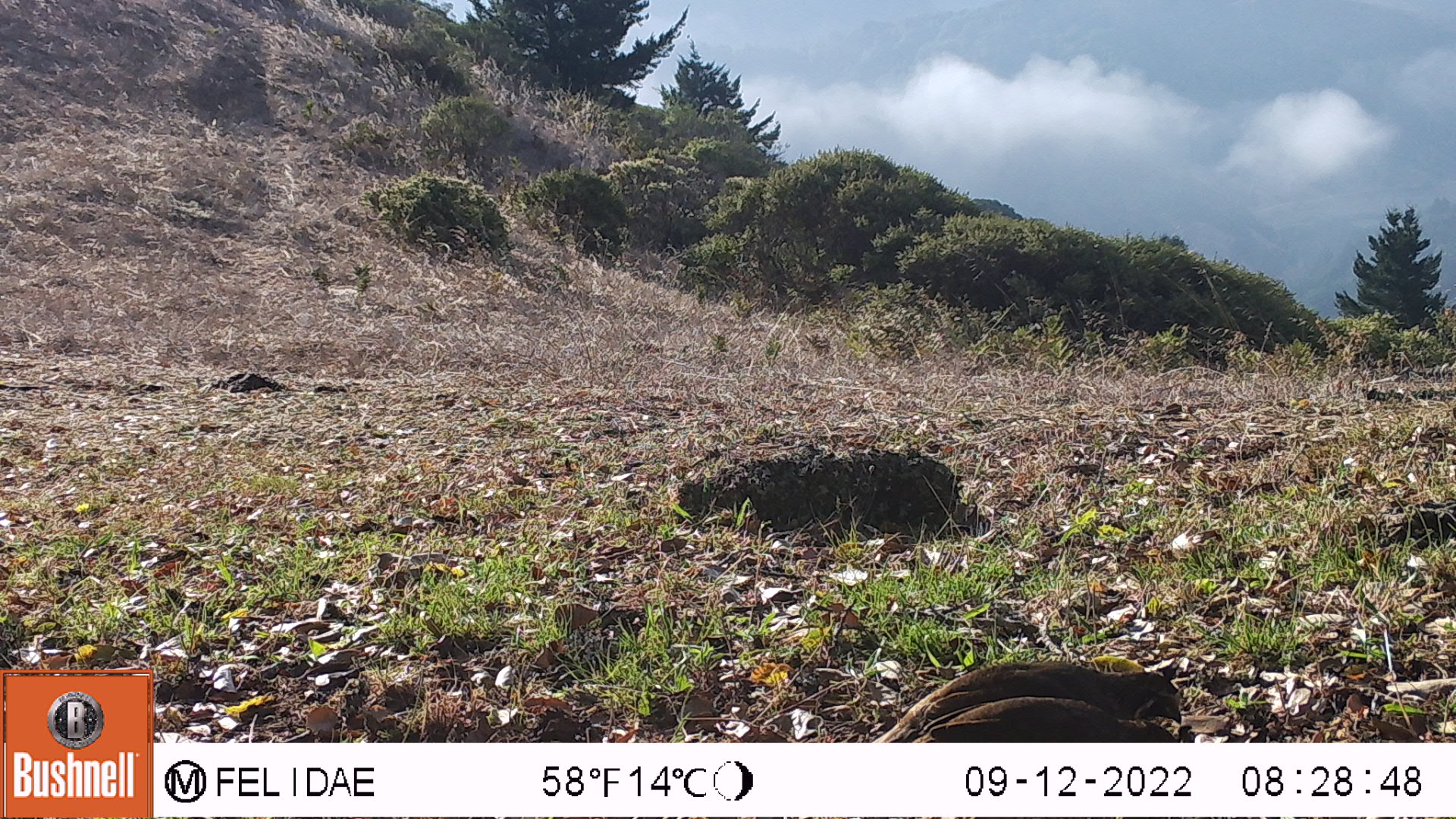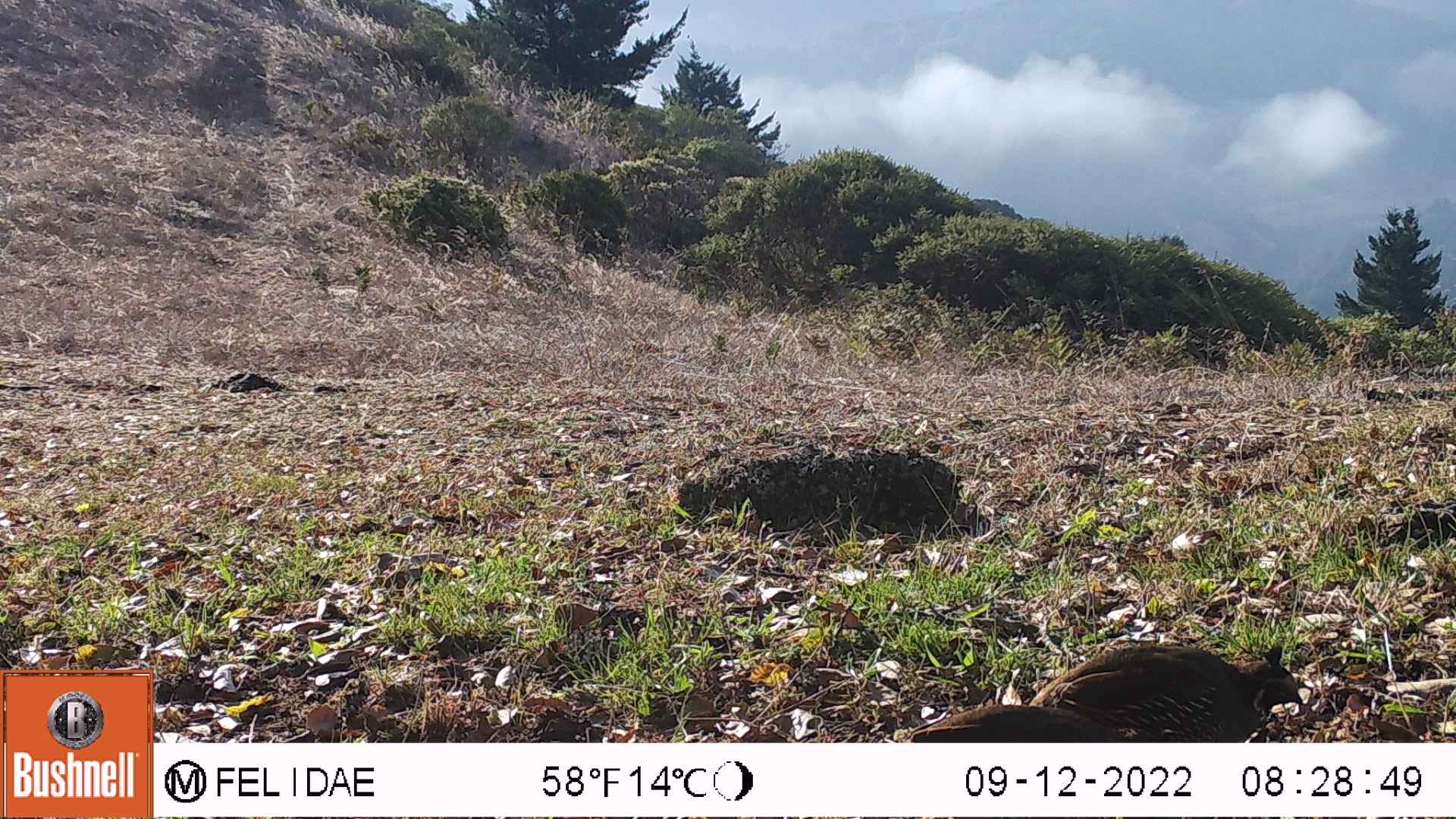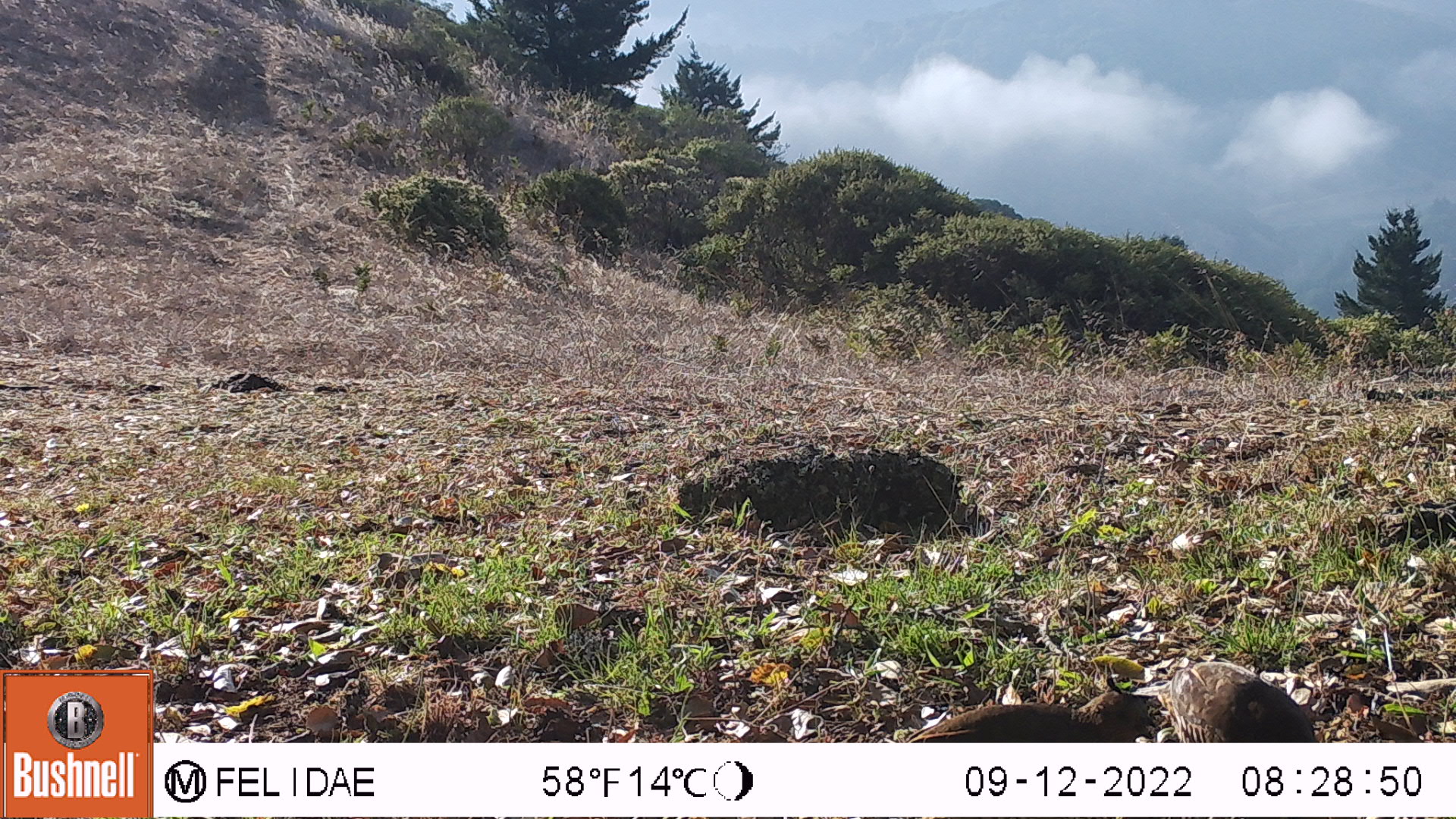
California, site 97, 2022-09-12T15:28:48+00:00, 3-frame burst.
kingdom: Animalia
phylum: Chordata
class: Aves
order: Galliformes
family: Odontophoridae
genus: Callipepla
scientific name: Callipepla californica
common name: california quail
California quail (Callipepla californica).